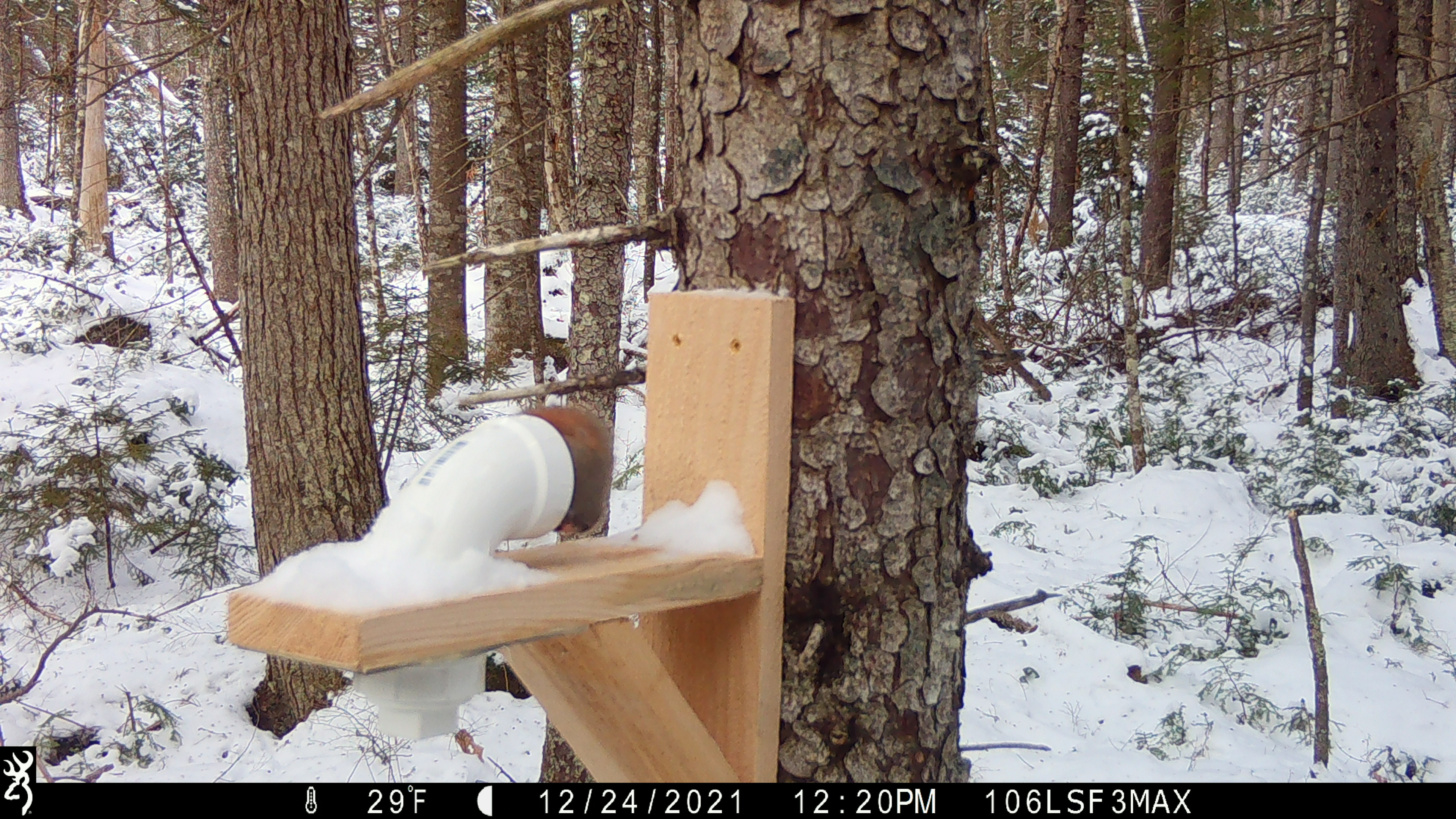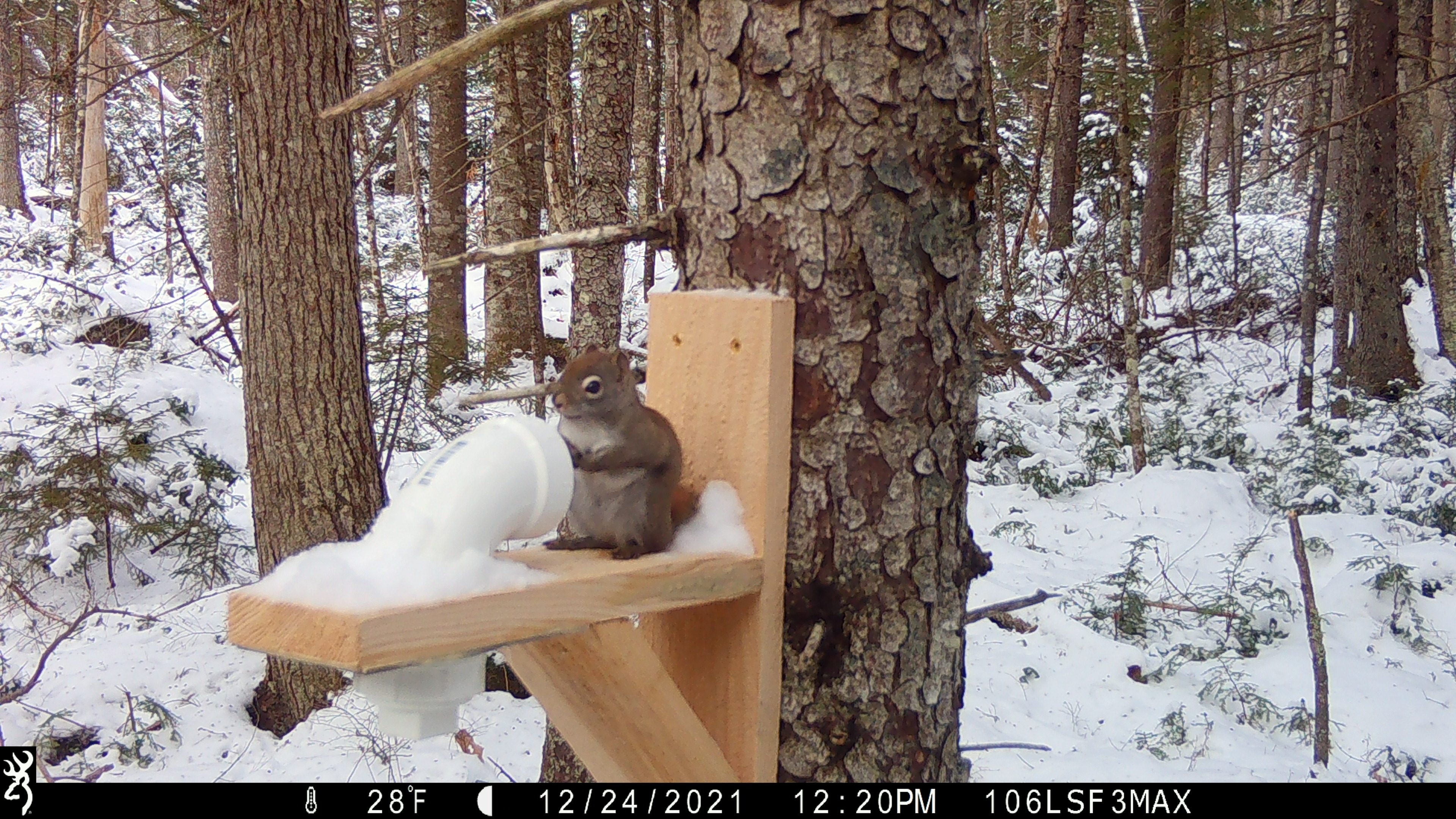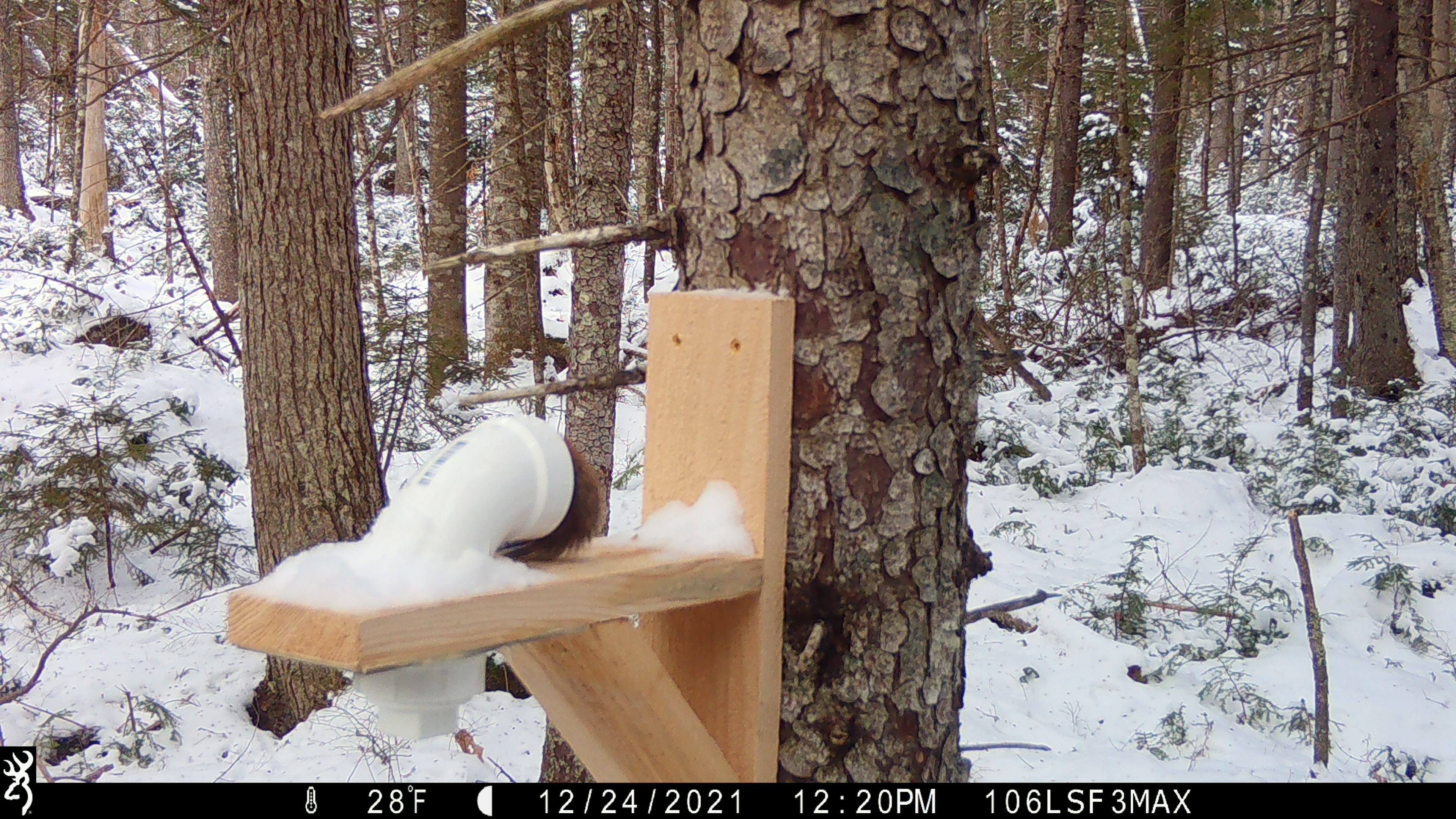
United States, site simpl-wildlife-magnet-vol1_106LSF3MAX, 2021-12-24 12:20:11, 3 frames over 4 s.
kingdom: Animalia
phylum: Chordata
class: Mammalia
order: Rodentia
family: Sciuridae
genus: Tamiasciurus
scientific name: Tamiasciurus hudsonicus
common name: red squirrel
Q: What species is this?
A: Red squirrel (Tamiasciurus hudsonicus).